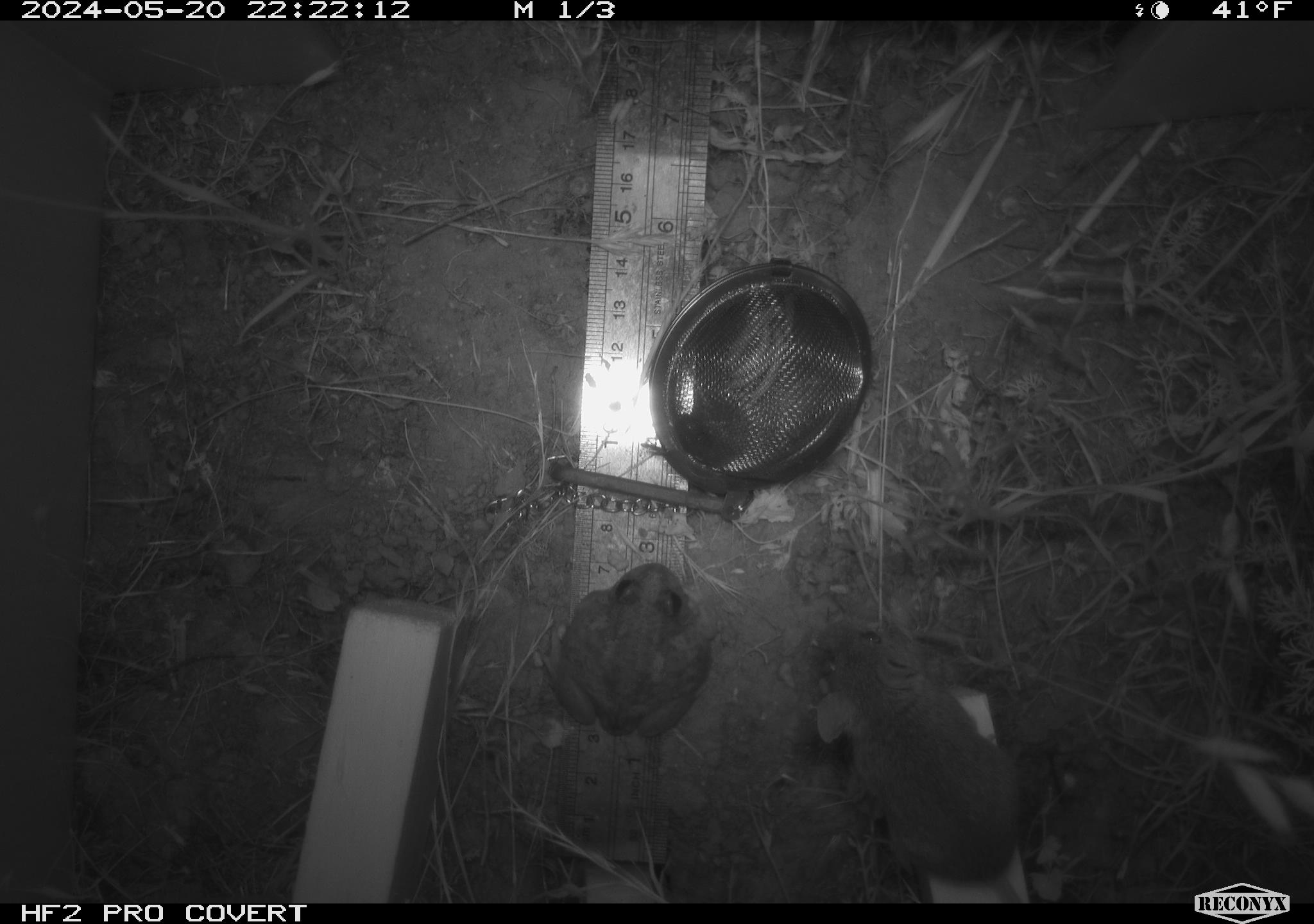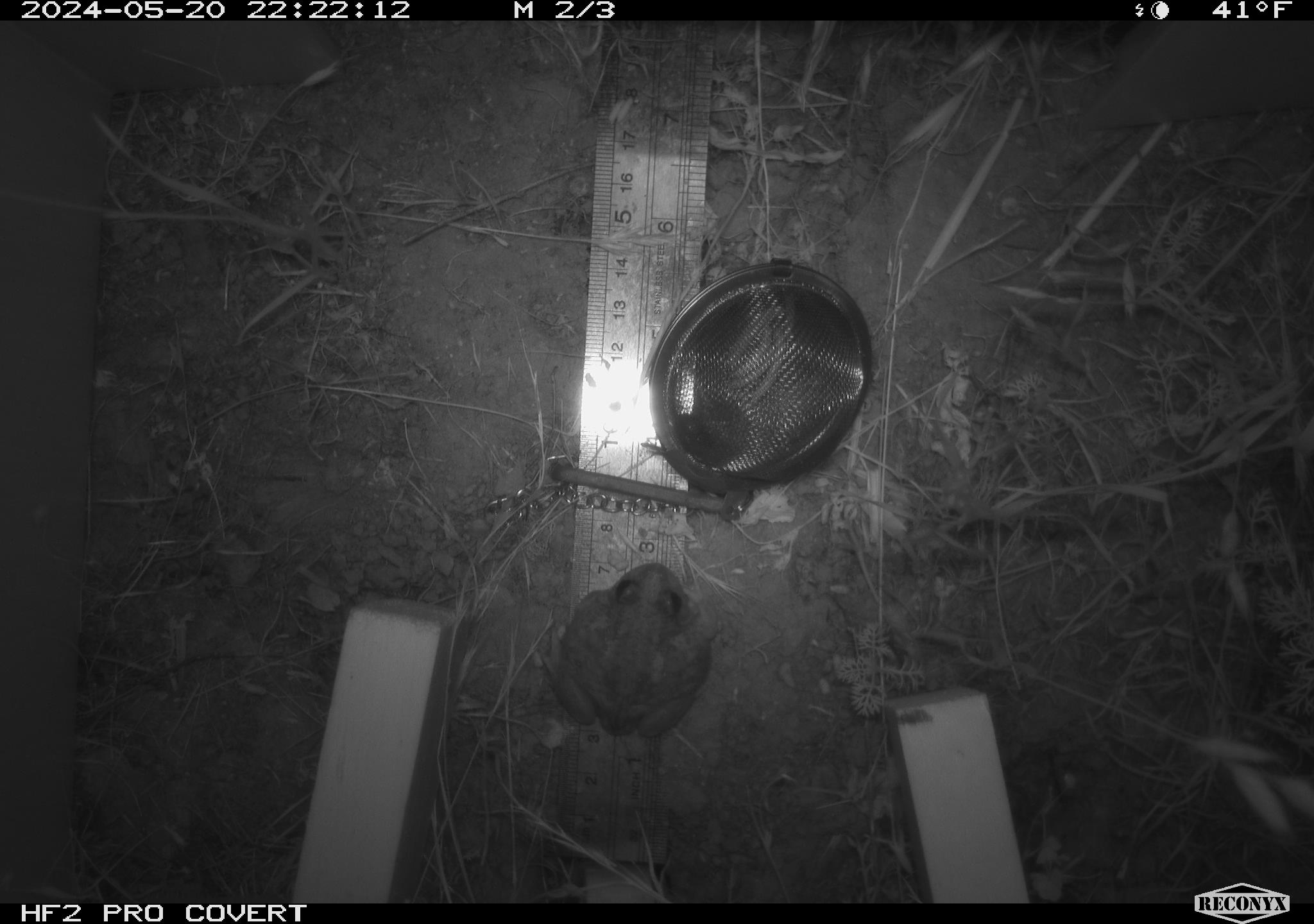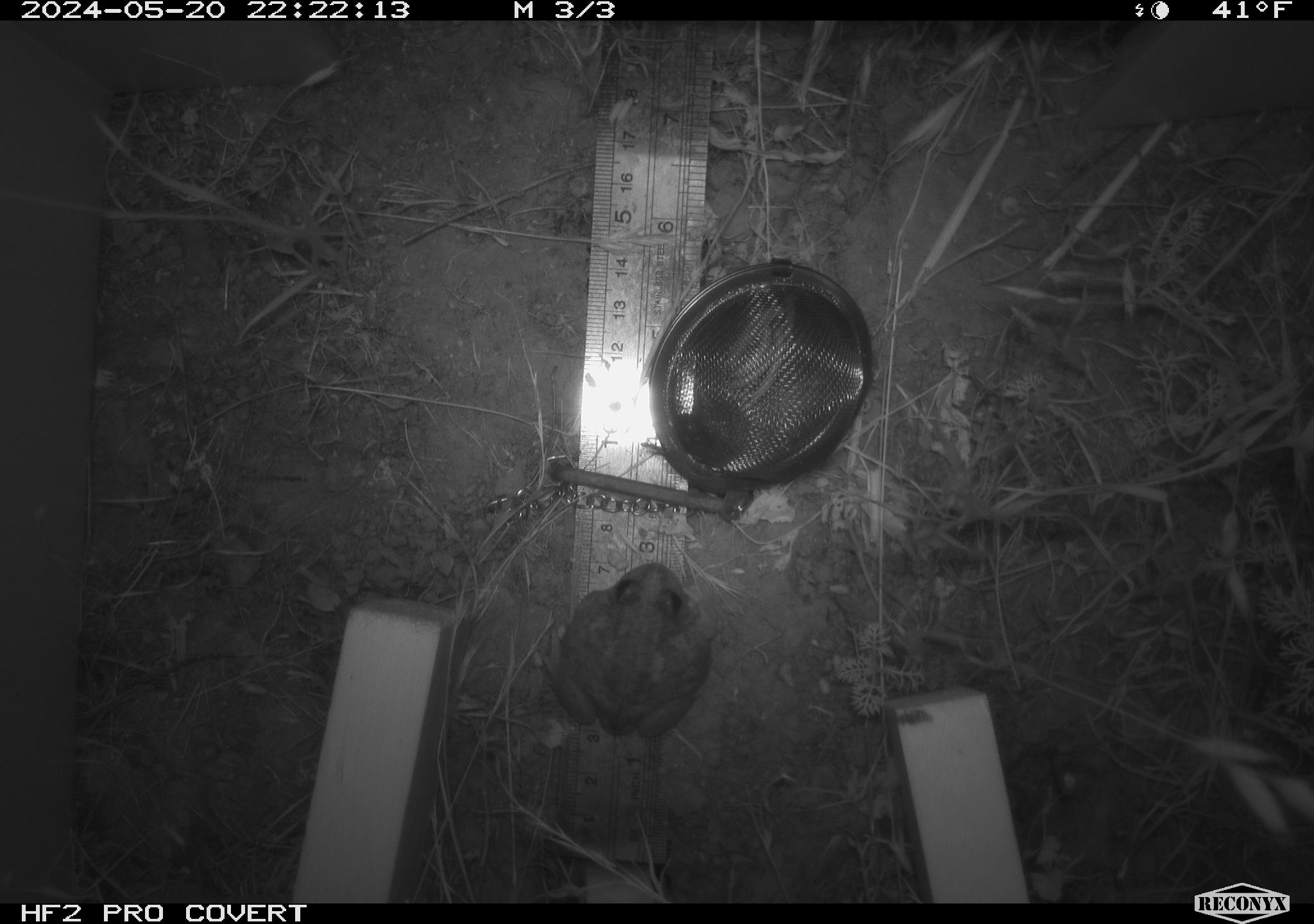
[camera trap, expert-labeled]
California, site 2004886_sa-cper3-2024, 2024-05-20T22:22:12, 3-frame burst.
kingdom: Animalia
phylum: Chordata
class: Mammalia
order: Rodentia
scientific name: Rodentia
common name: rodent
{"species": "rodent (Rodentia)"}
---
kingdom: Animalia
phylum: Chordata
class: Amphibia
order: Anura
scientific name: Anura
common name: frogs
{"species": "frogs (Anura)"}